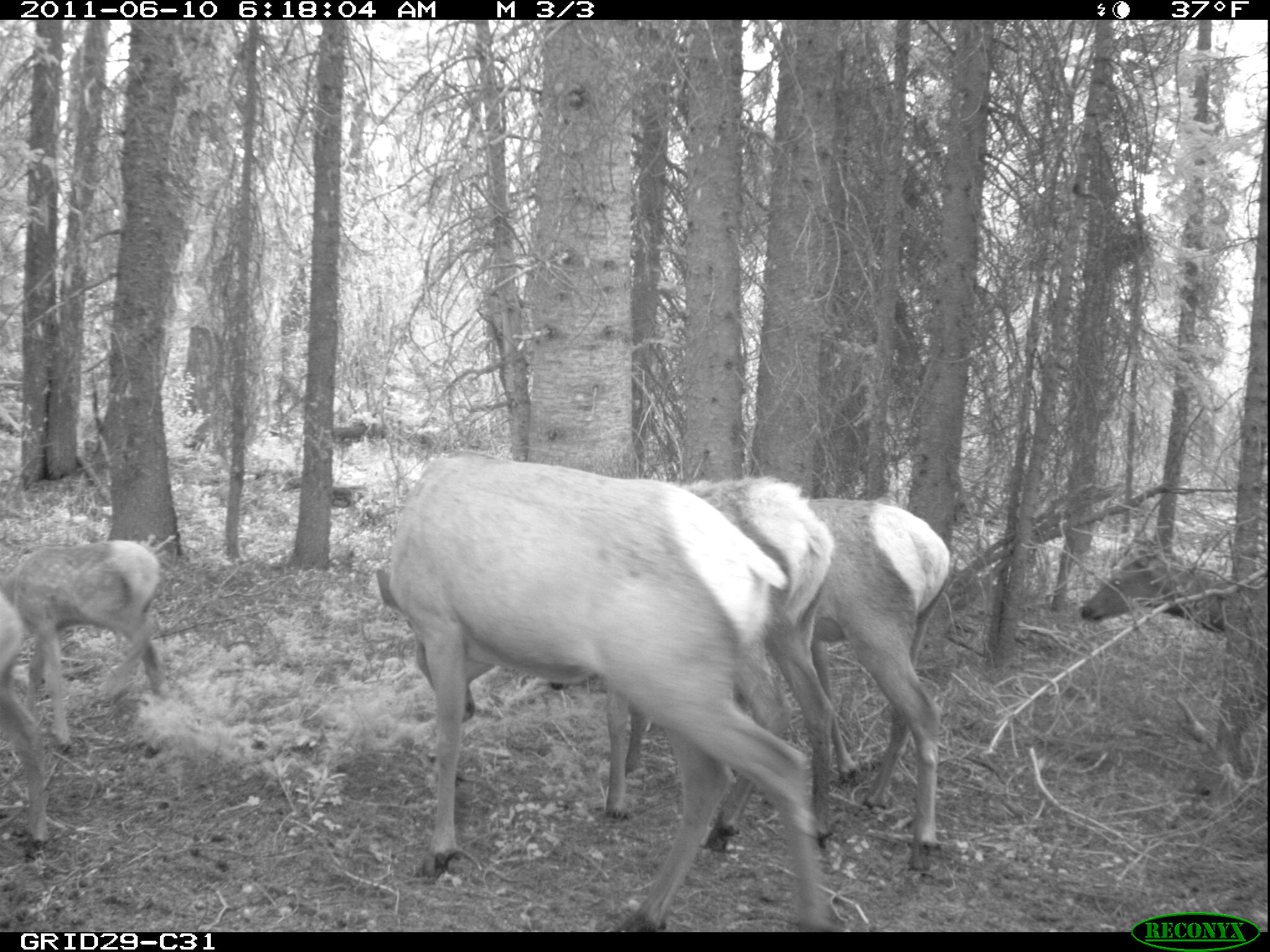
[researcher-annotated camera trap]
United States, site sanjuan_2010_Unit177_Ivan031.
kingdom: Animalia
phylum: Chordata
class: Mammalia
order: Artiodactyla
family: Cervidae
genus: Cervus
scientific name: Cervus elaphus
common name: red deer